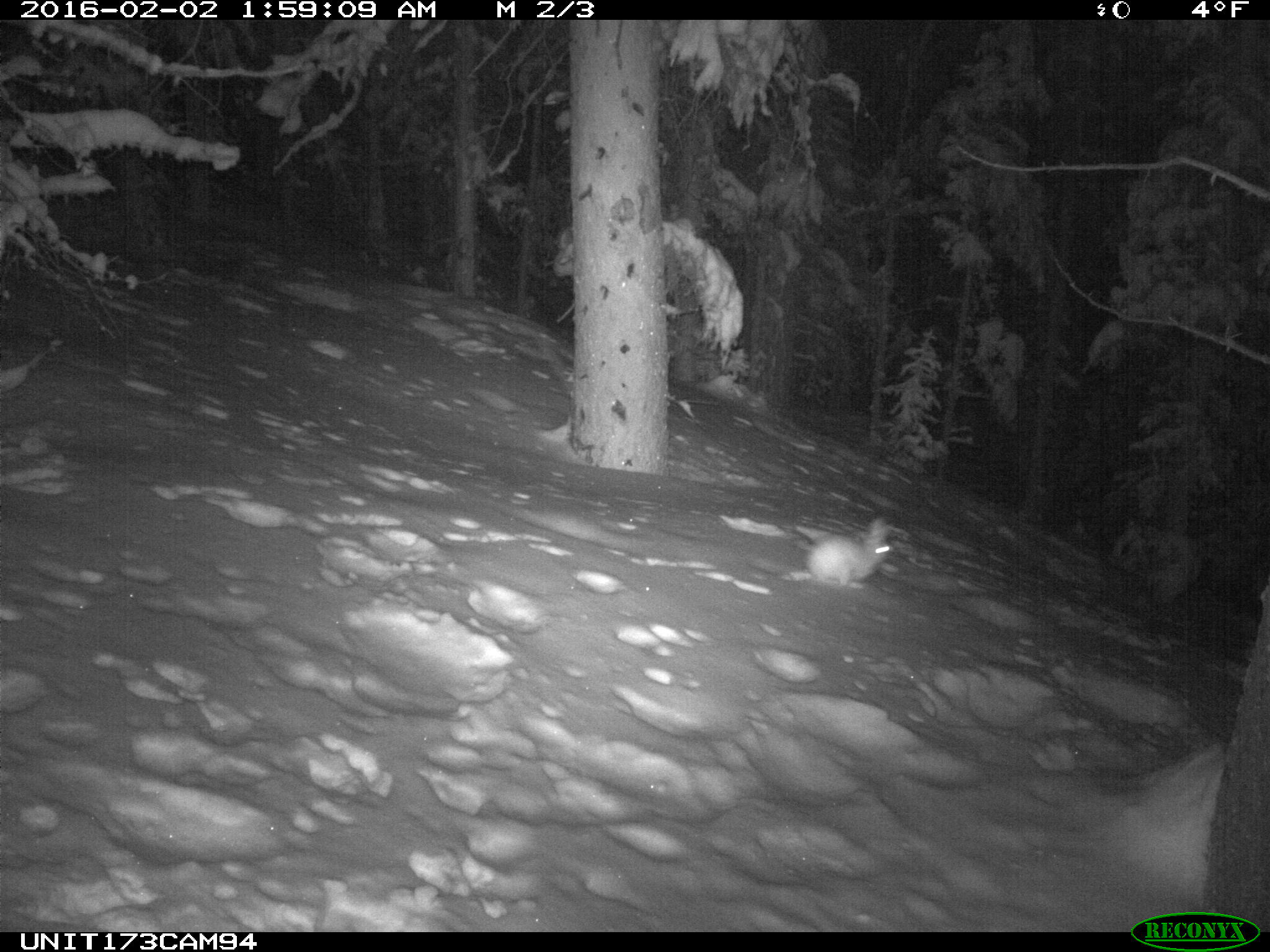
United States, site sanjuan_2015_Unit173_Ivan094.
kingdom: Animalia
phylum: Chordata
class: Mammalia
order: Lagomorpha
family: Leporidae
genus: Lepus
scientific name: Lepus americanus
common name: snowshoe hare